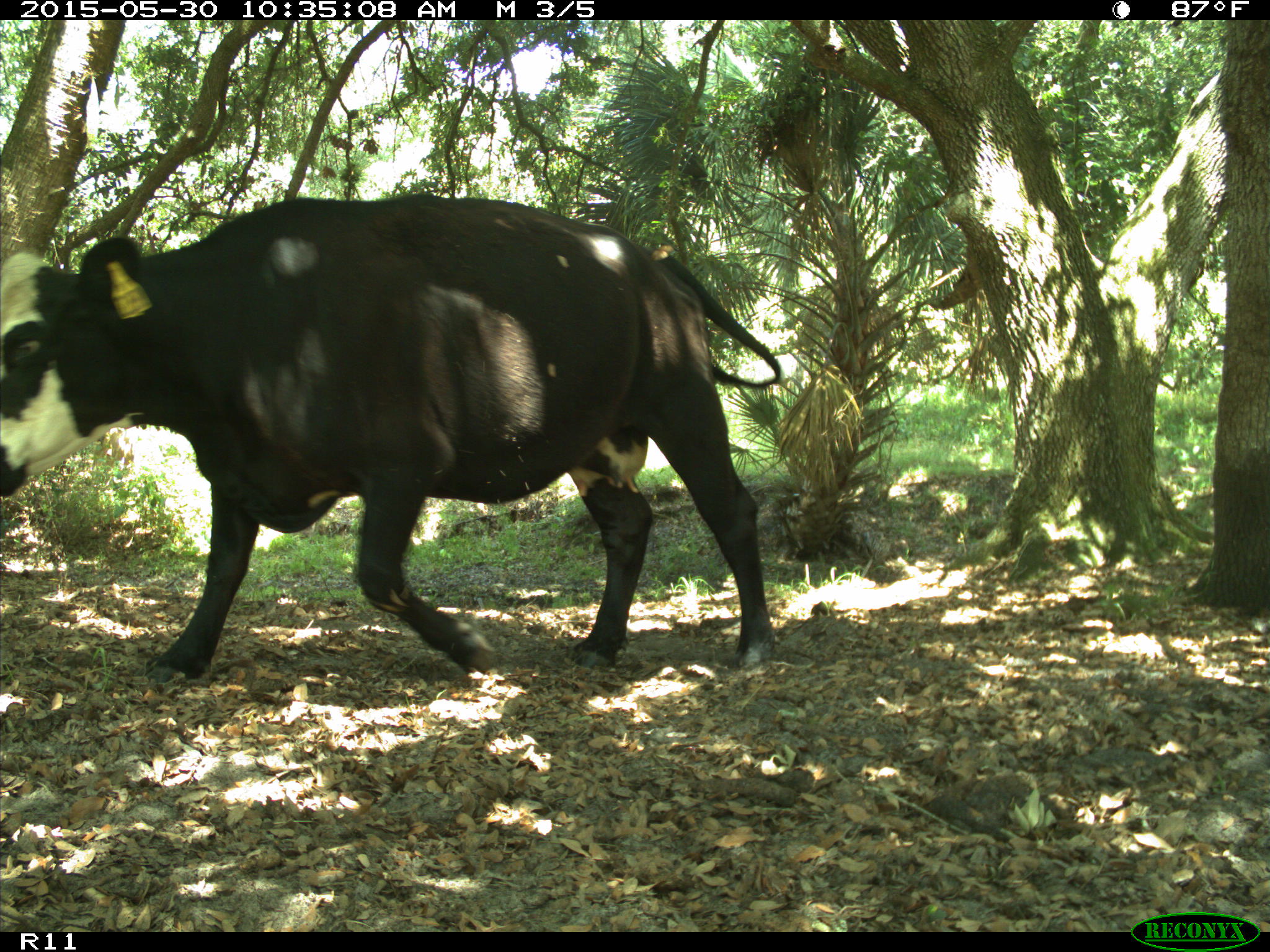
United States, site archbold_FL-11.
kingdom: Animalia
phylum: Chordata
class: Mammalia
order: Artiodactyla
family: Bovidae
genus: Bos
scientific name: Bos taurus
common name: domestic cow